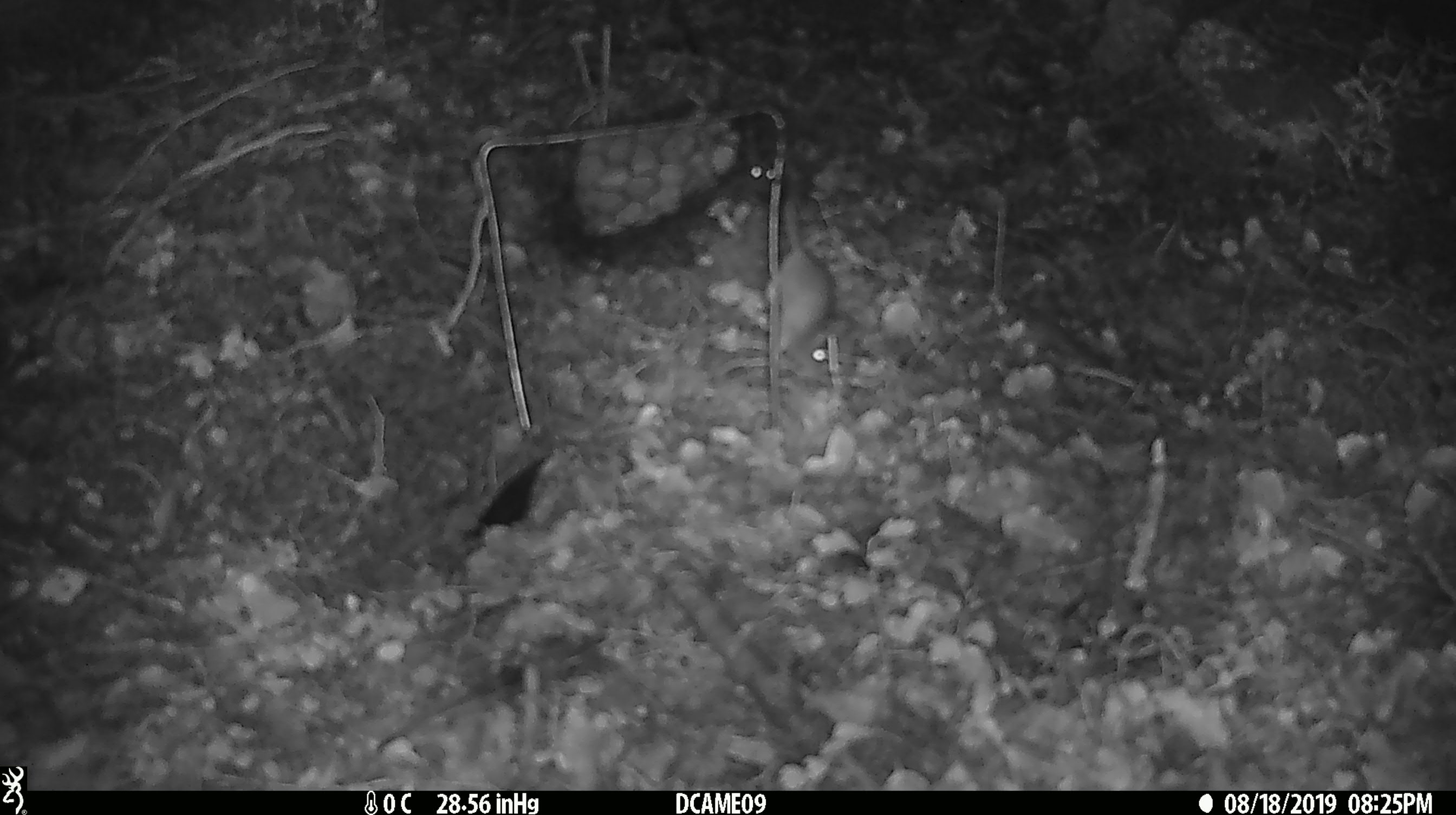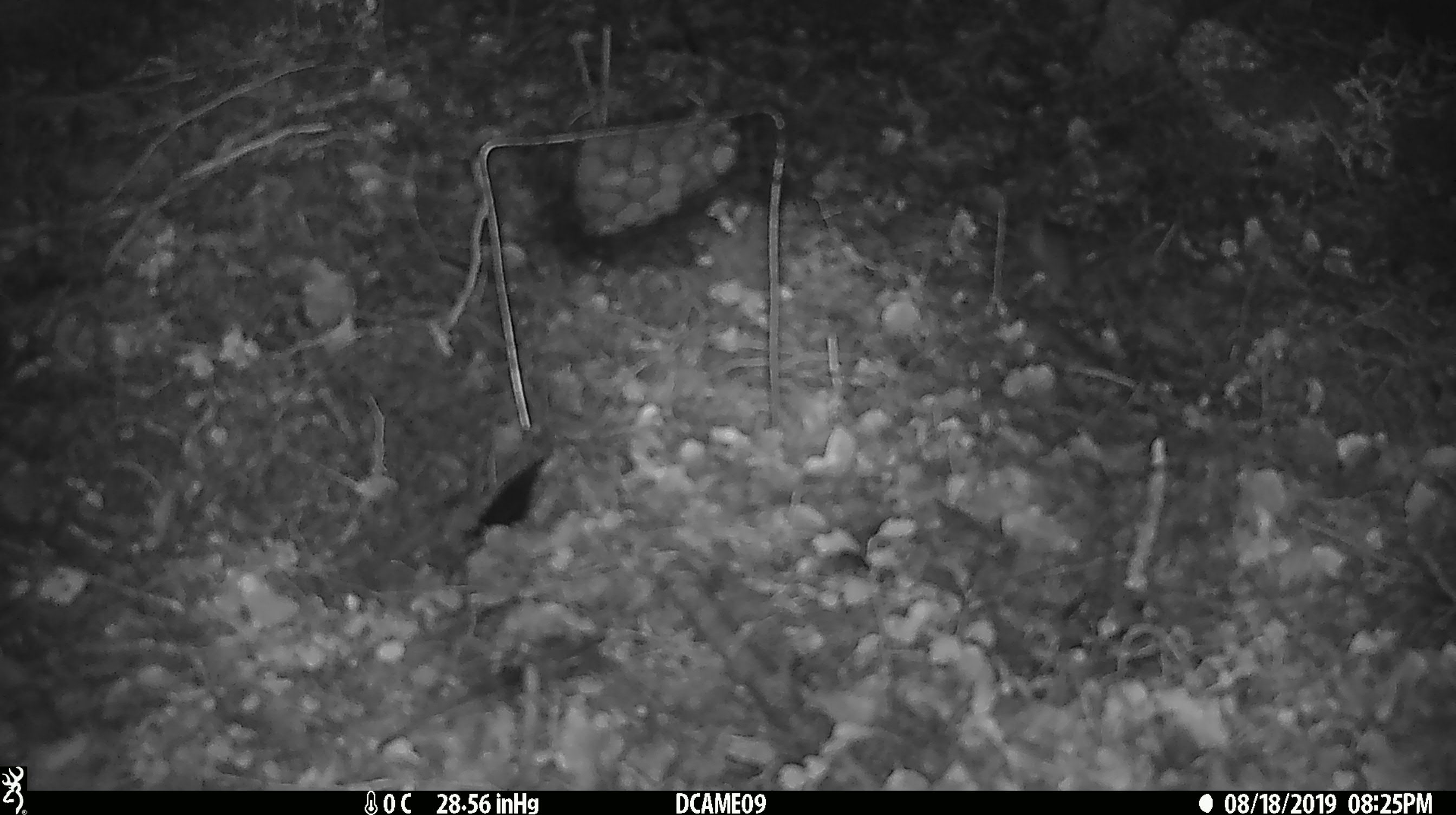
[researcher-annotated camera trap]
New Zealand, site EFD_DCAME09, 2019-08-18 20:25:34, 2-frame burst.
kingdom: Animalia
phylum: Chordata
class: Mammalia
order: Rodentia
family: Muridae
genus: Mus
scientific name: Mus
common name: mouse